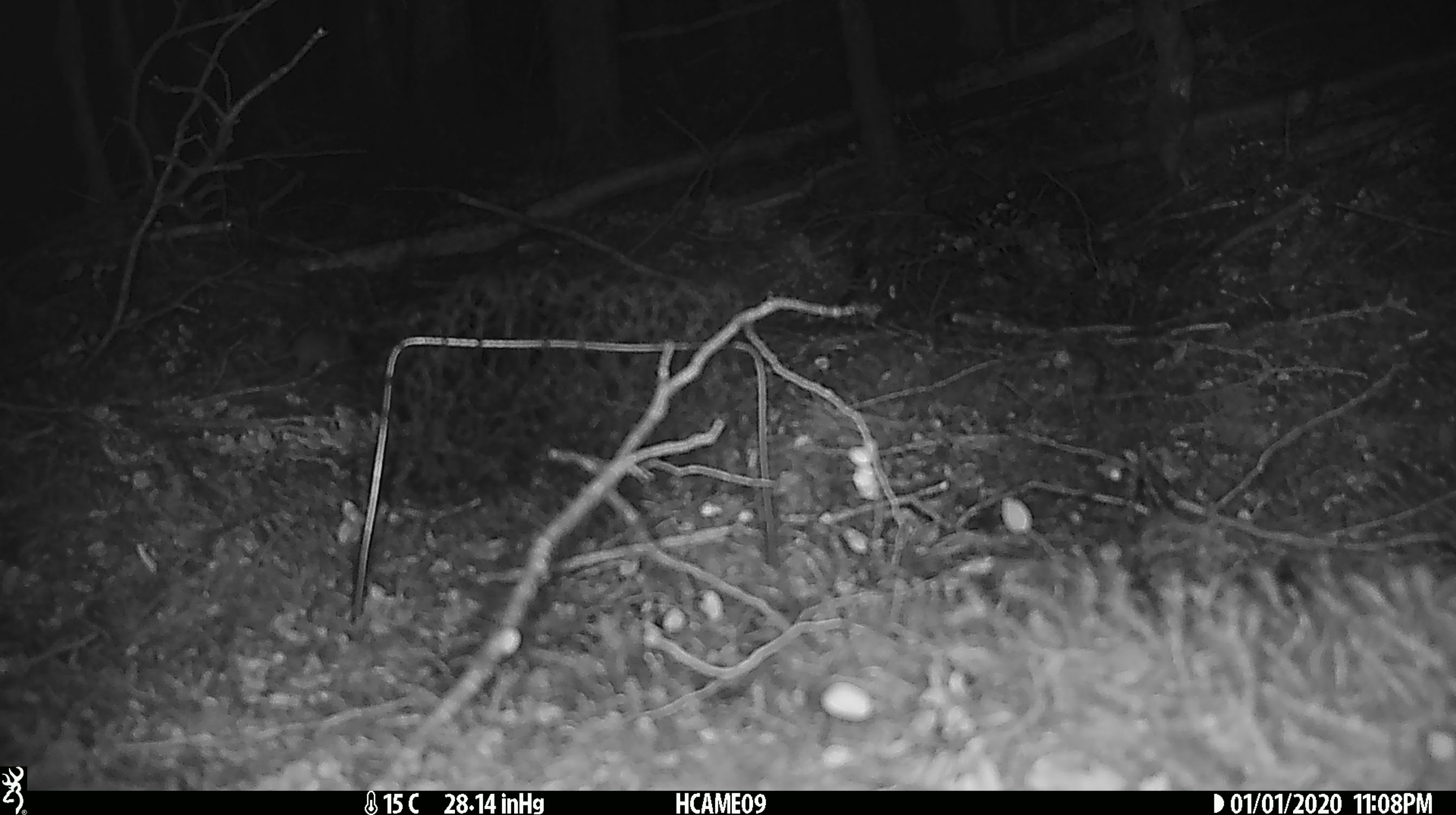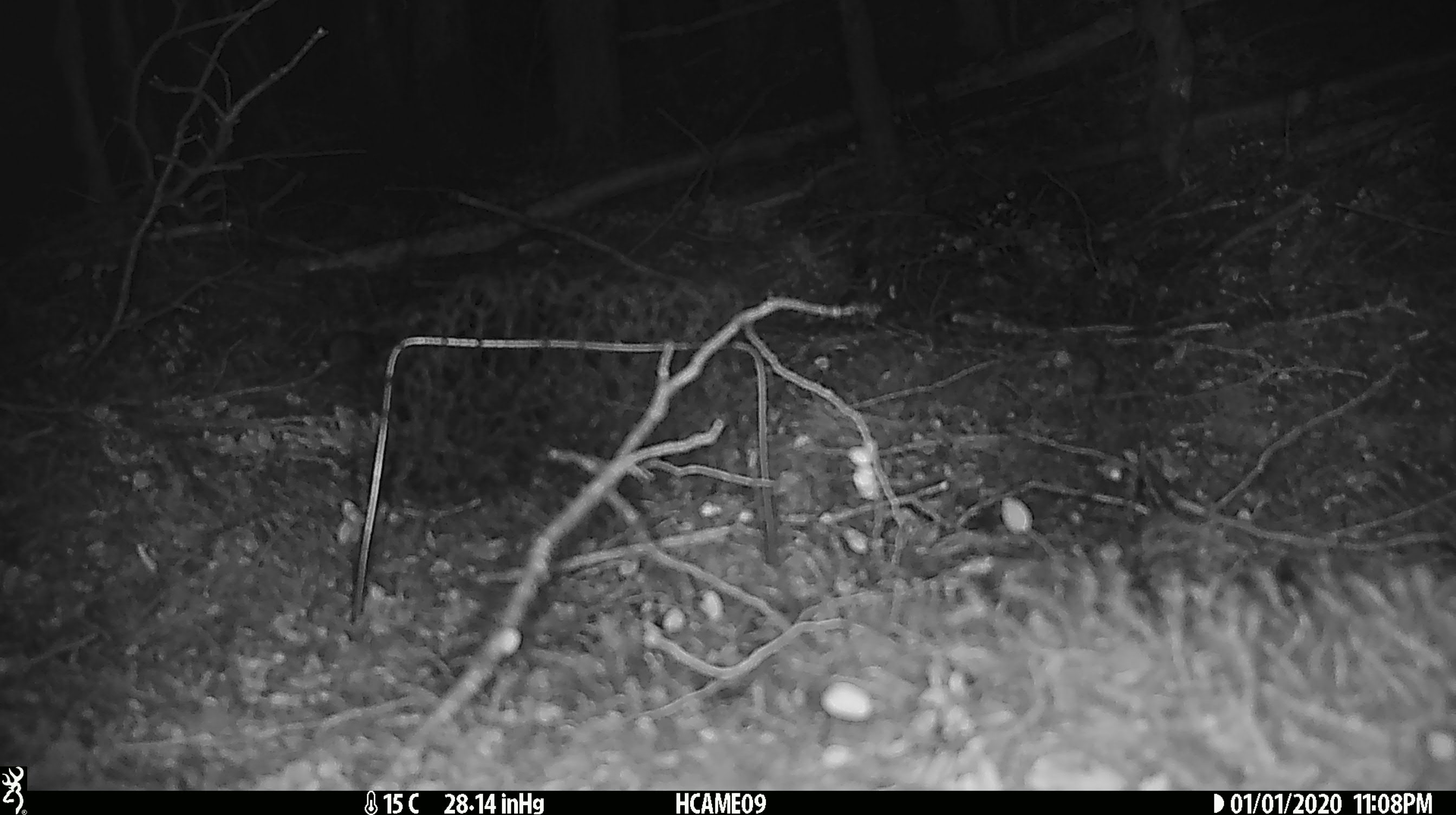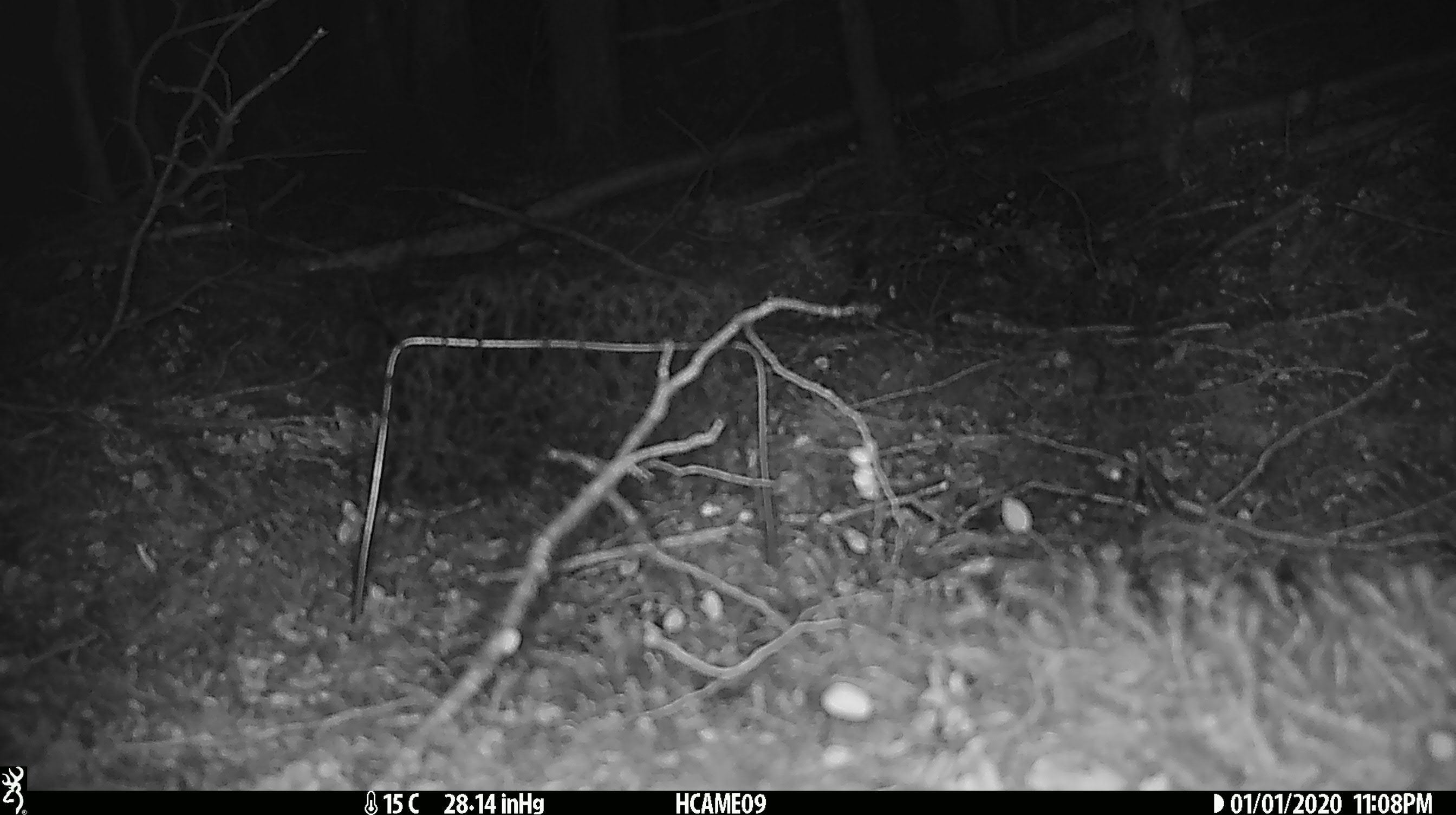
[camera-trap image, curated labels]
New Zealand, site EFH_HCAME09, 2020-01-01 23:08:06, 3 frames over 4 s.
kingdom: Animalia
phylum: Chordata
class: Mammalia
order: Rodentia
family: Muridae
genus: Mus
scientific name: Mus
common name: mouse